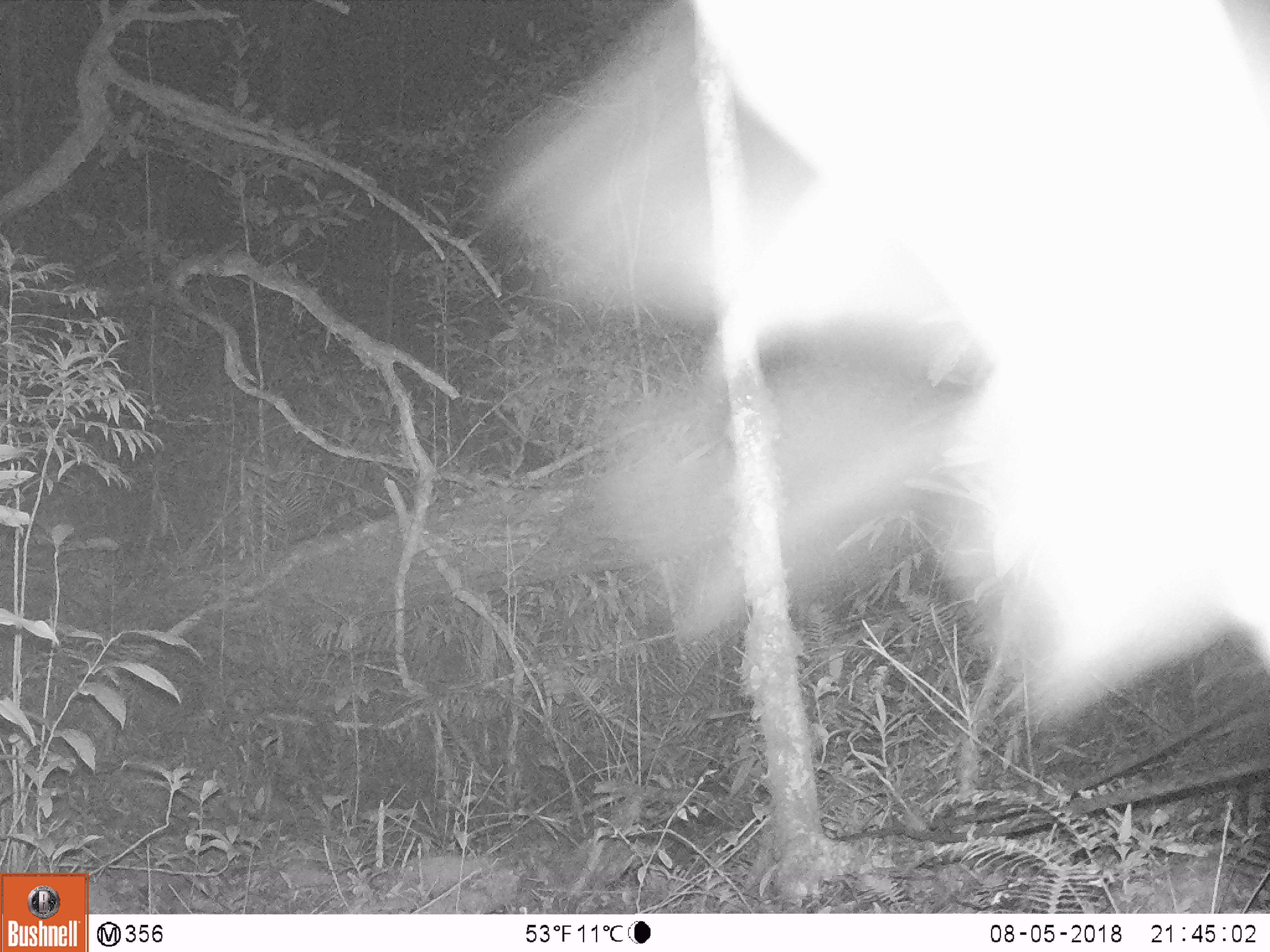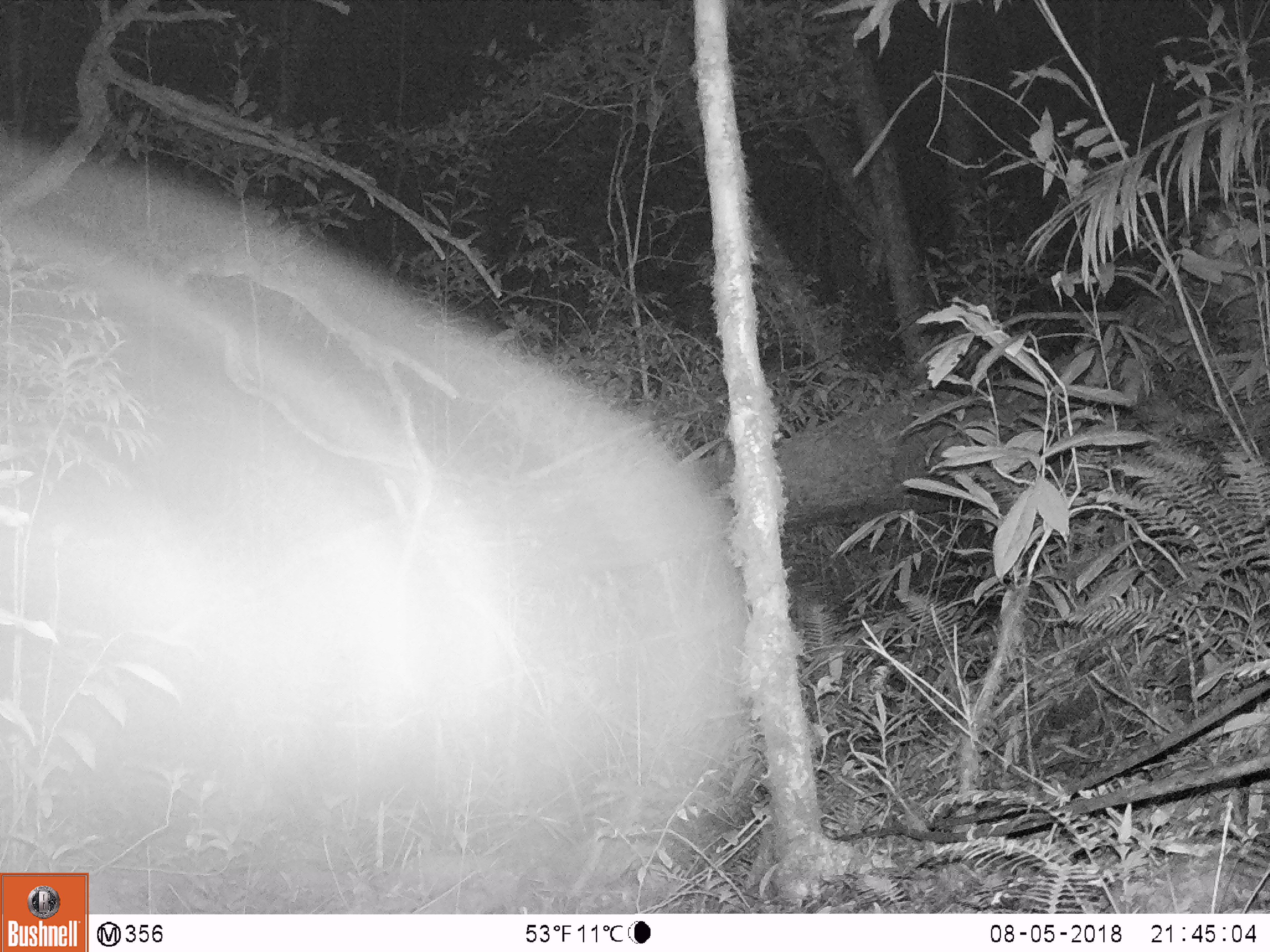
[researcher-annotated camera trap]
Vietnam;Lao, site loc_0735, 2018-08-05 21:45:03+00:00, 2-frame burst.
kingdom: Animalia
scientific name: Animalia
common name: animal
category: unidentified animal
Unidentified animal (animal) (Animalia). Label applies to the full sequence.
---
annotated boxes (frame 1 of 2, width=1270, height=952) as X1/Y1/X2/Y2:
unidentified animal: 473/0/1266/735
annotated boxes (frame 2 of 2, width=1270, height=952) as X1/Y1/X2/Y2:
unidentified animal: 0/132/763/913